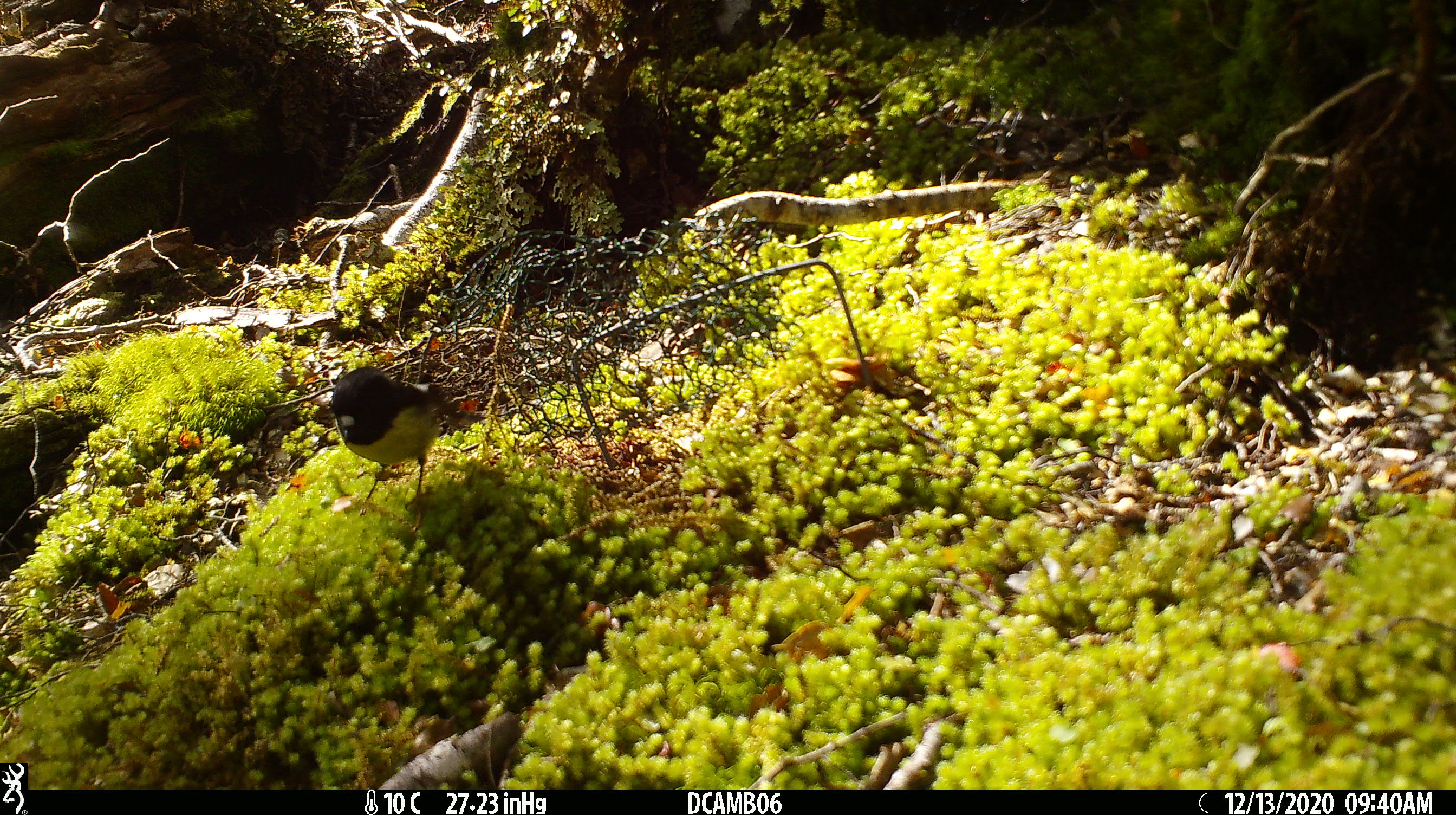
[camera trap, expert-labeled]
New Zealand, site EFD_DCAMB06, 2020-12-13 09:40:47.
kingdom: Animalia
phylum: Chordata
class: Aves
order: Passeriformes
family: Petroicidae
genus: Petroica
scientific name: Petroica macrocephala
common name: tomtit